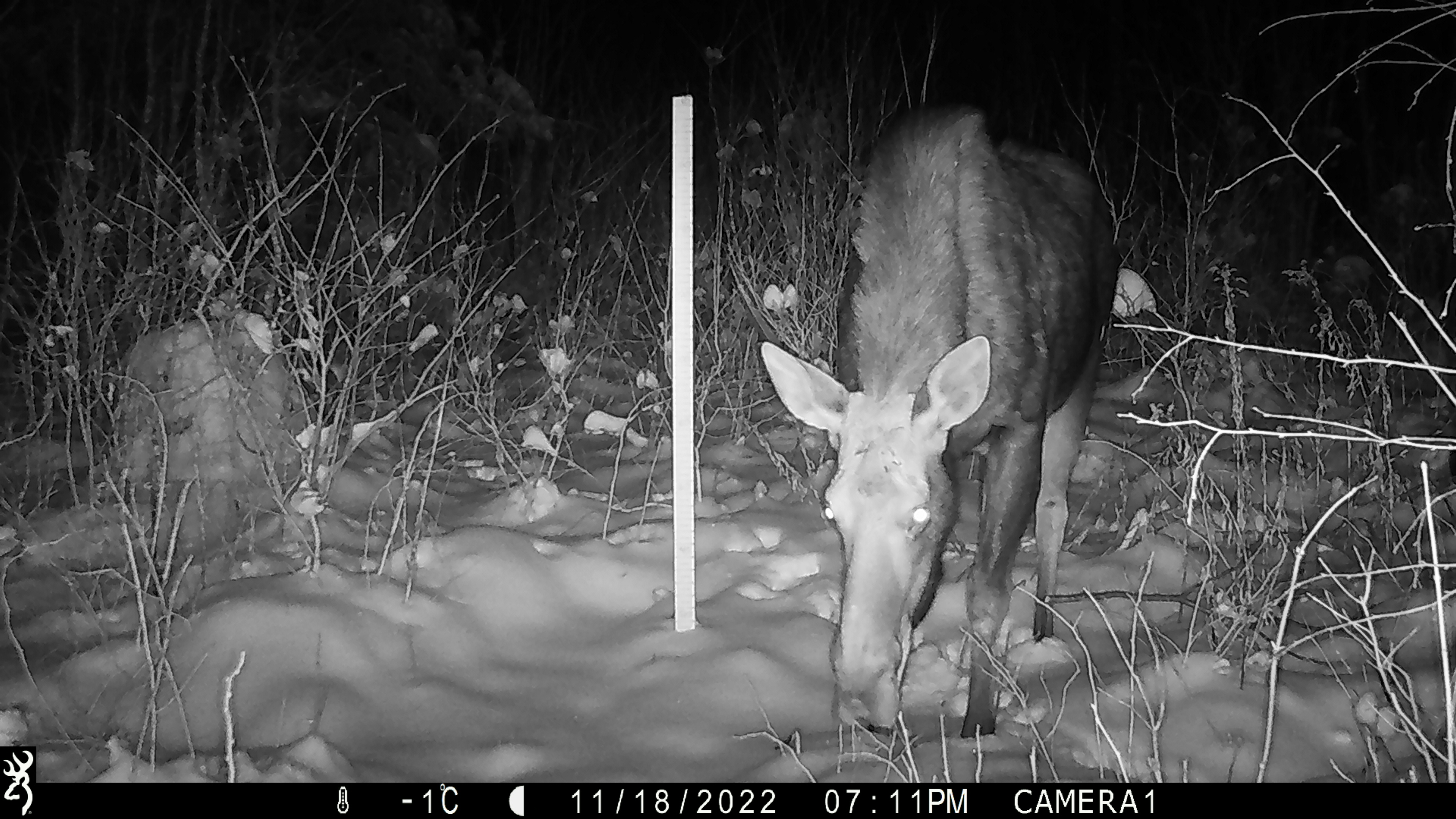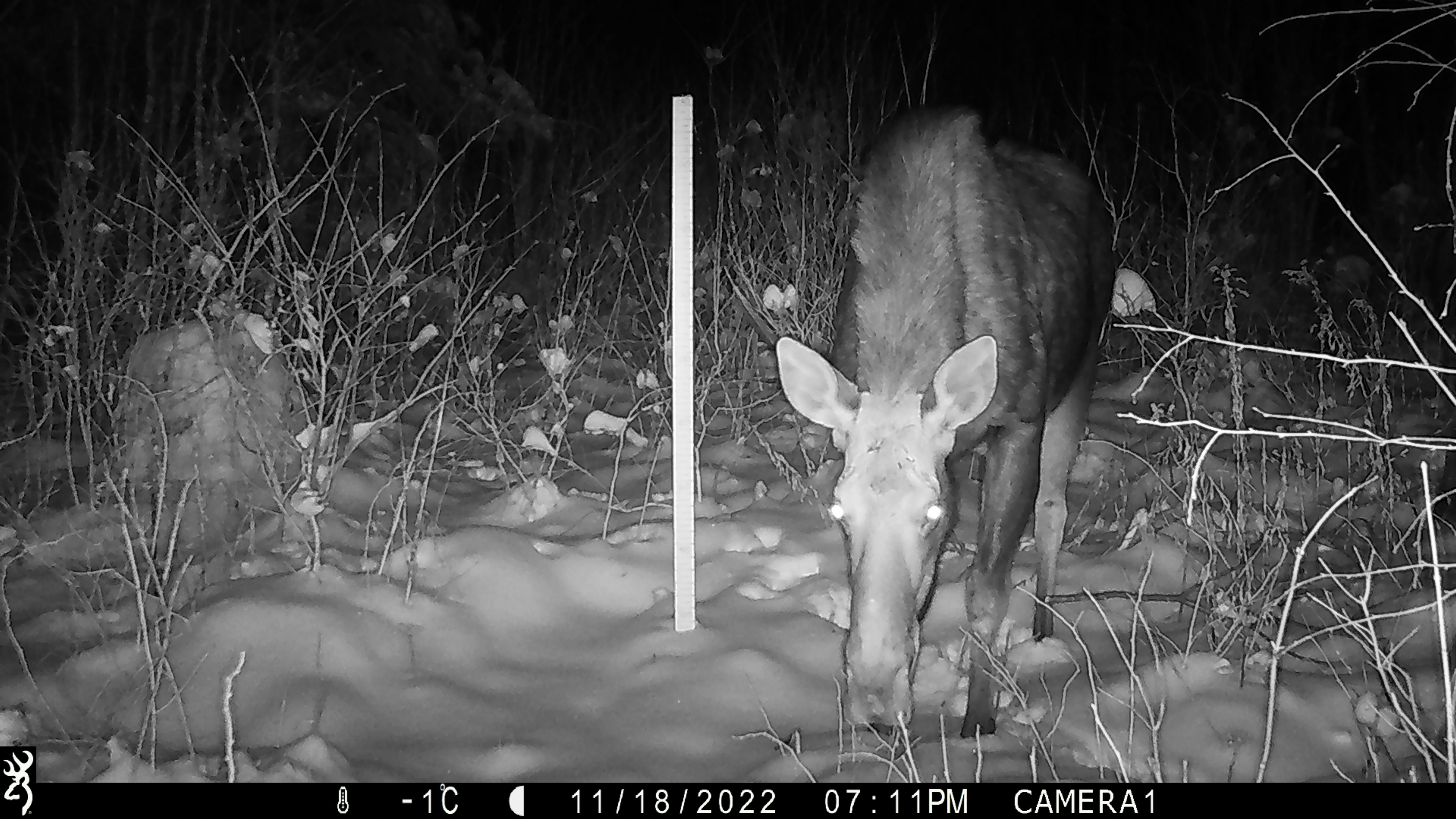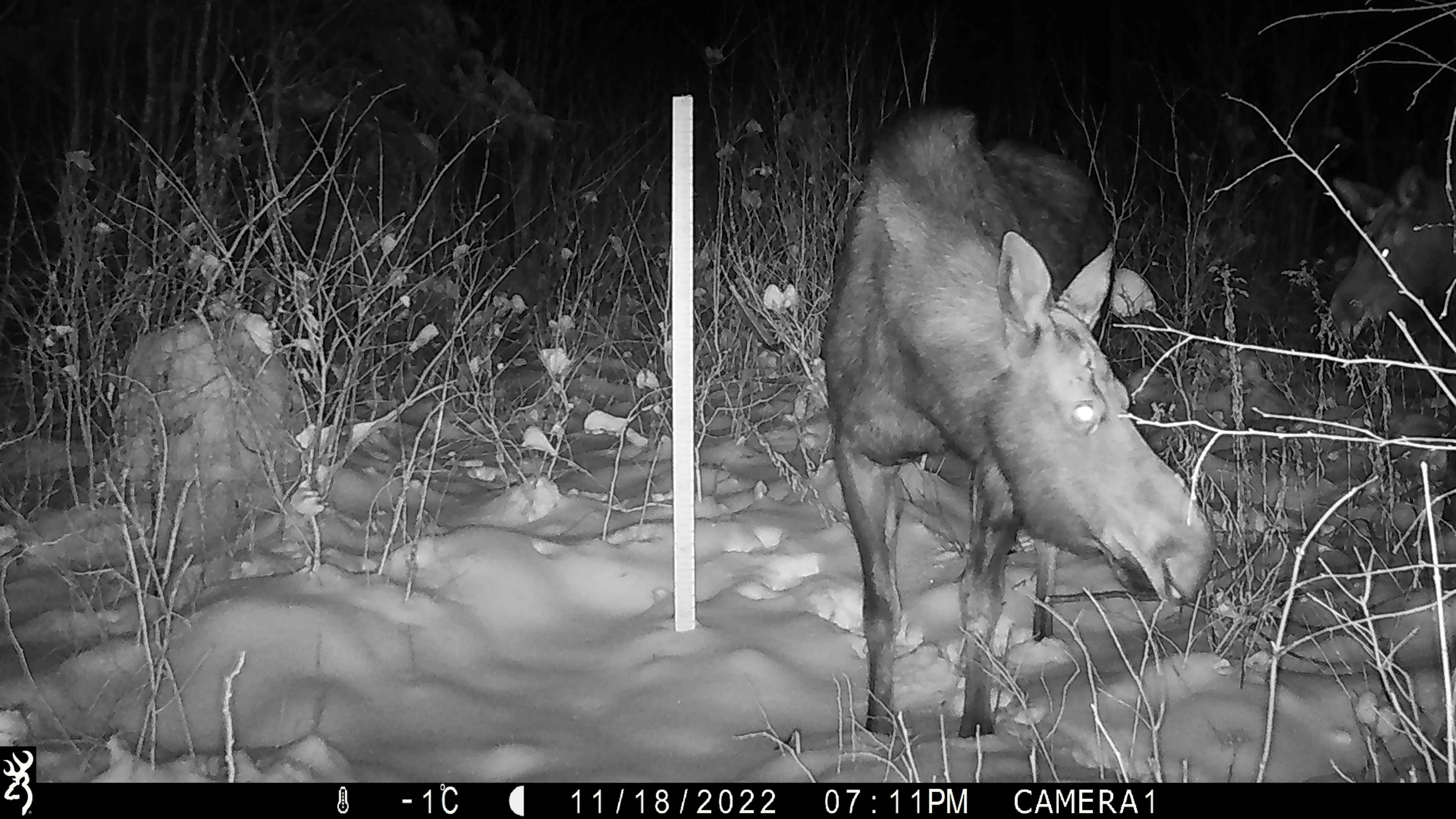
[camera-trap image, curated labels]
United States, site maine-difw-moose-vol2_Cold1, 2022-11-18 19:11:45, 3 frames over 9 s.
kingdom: Animalia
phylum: Chordata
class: Mammalia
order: Artiodactyla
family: Cervidae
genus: Alces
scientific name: Alces alces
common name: moose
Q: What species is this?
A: Moose (Alces alces).